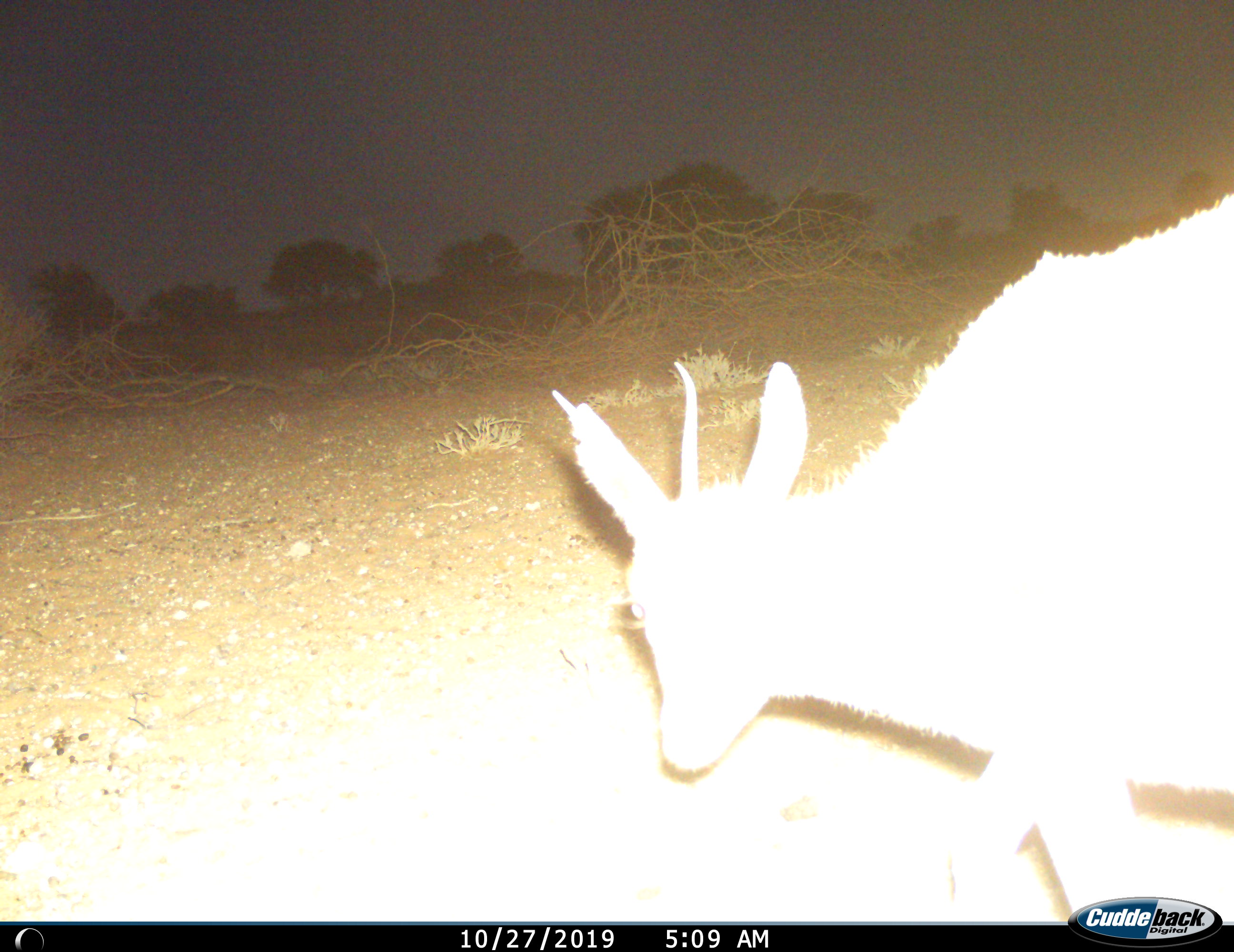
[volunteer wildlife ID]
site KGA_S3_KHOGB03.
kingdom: Animalia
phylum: Chordata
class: Mammalia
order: Artiodactyla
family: Bovidae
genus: Raphicerus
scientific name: Raphicerus campestris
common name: steenbok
Steenbok (Raphicerus campestris), count 1. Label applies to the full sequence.